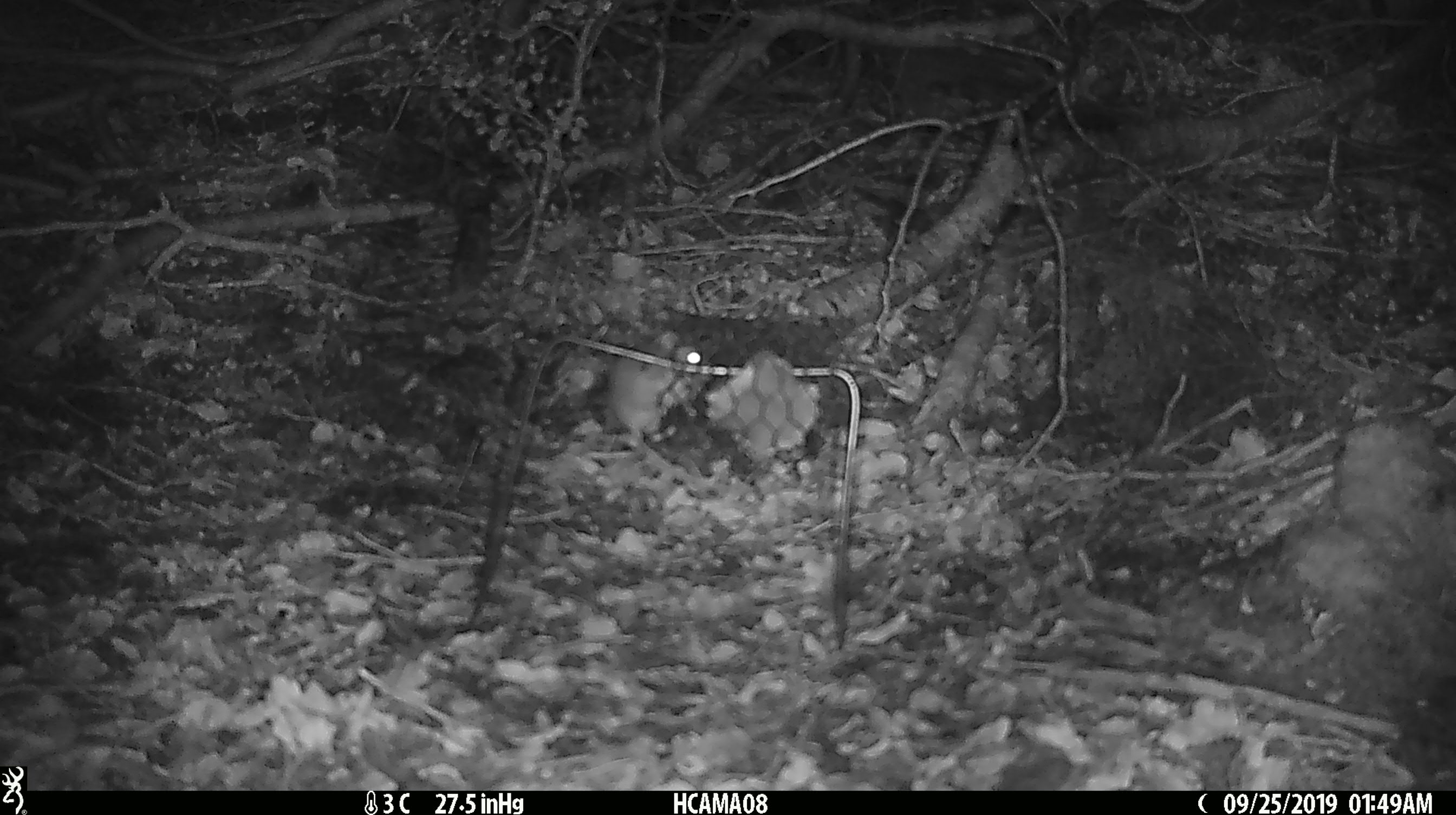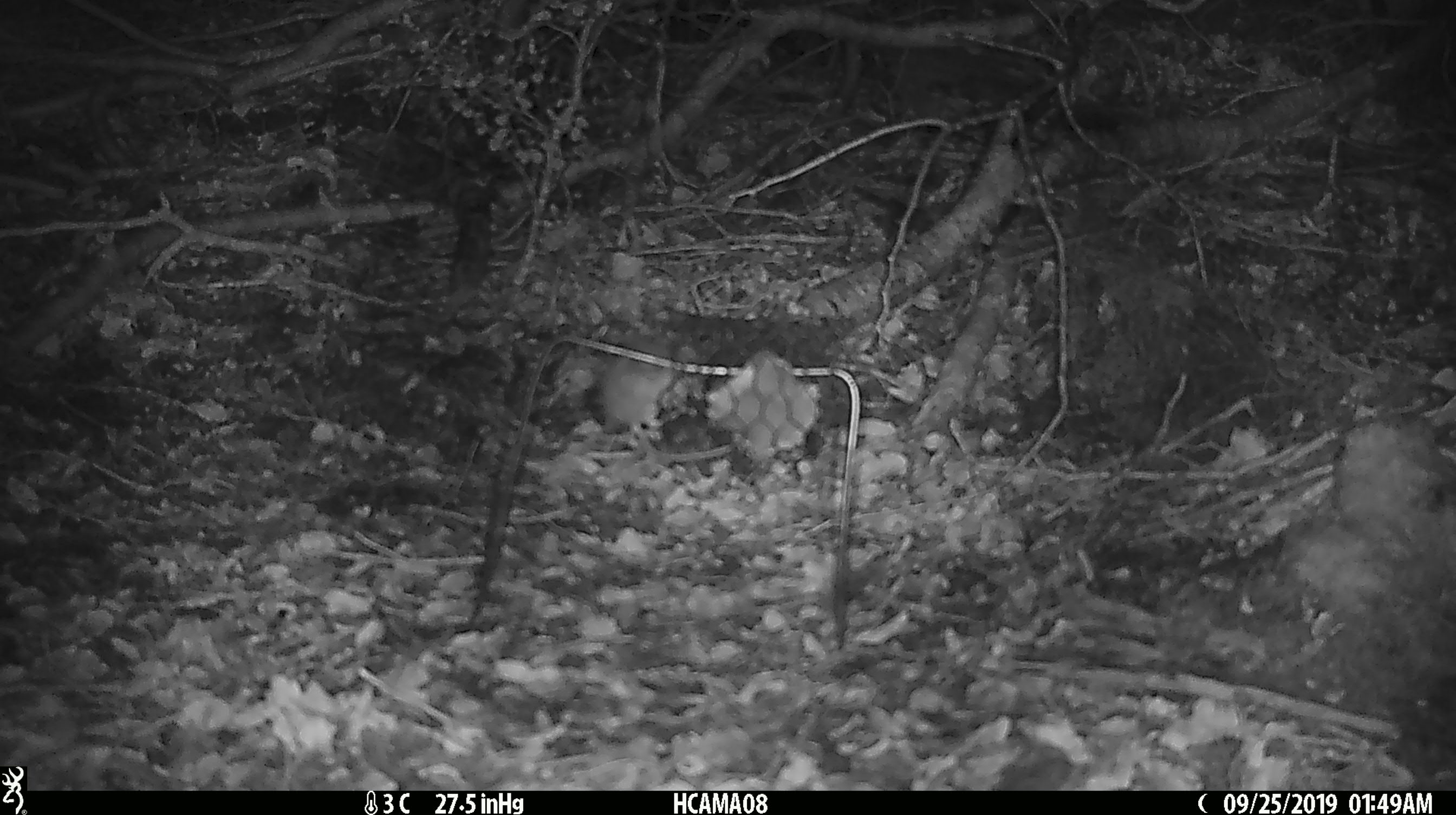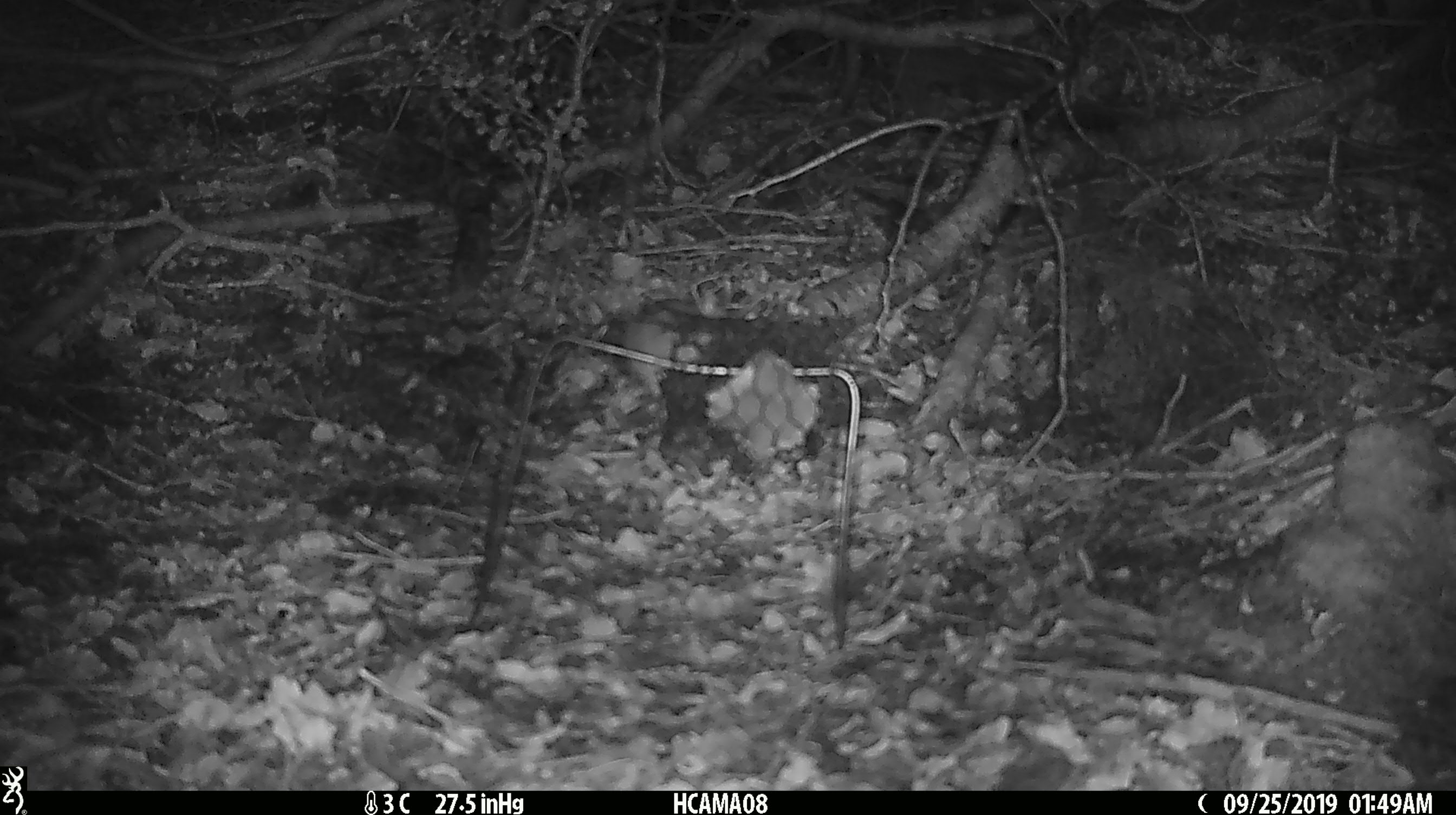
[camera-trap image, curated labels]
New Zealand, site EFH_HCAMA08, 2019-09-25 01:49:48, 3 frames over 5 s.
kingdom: Animalia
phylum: Chordata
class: Mammalia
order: Rodentia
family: Muridae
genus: Mus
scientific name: Mus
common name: mouse